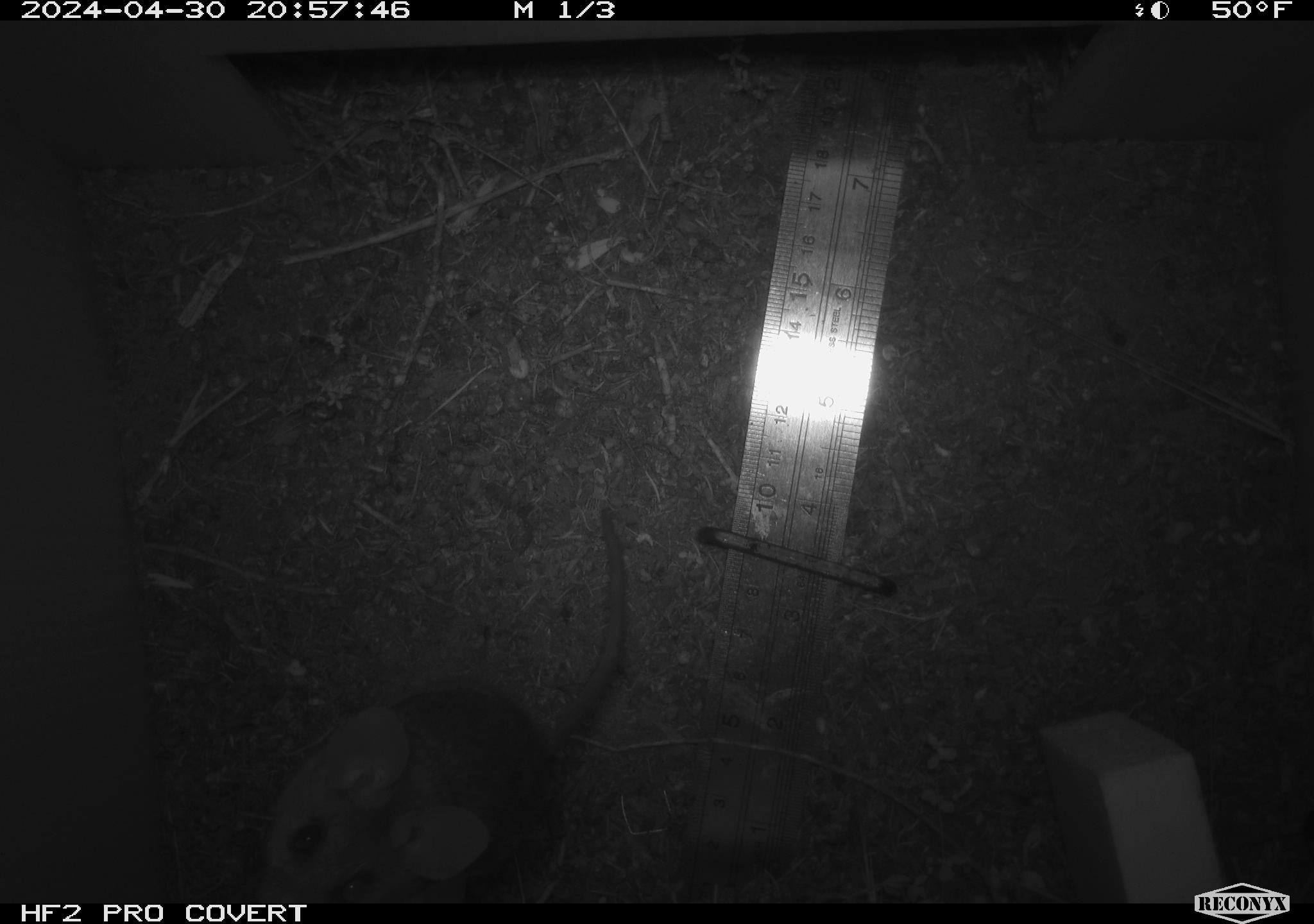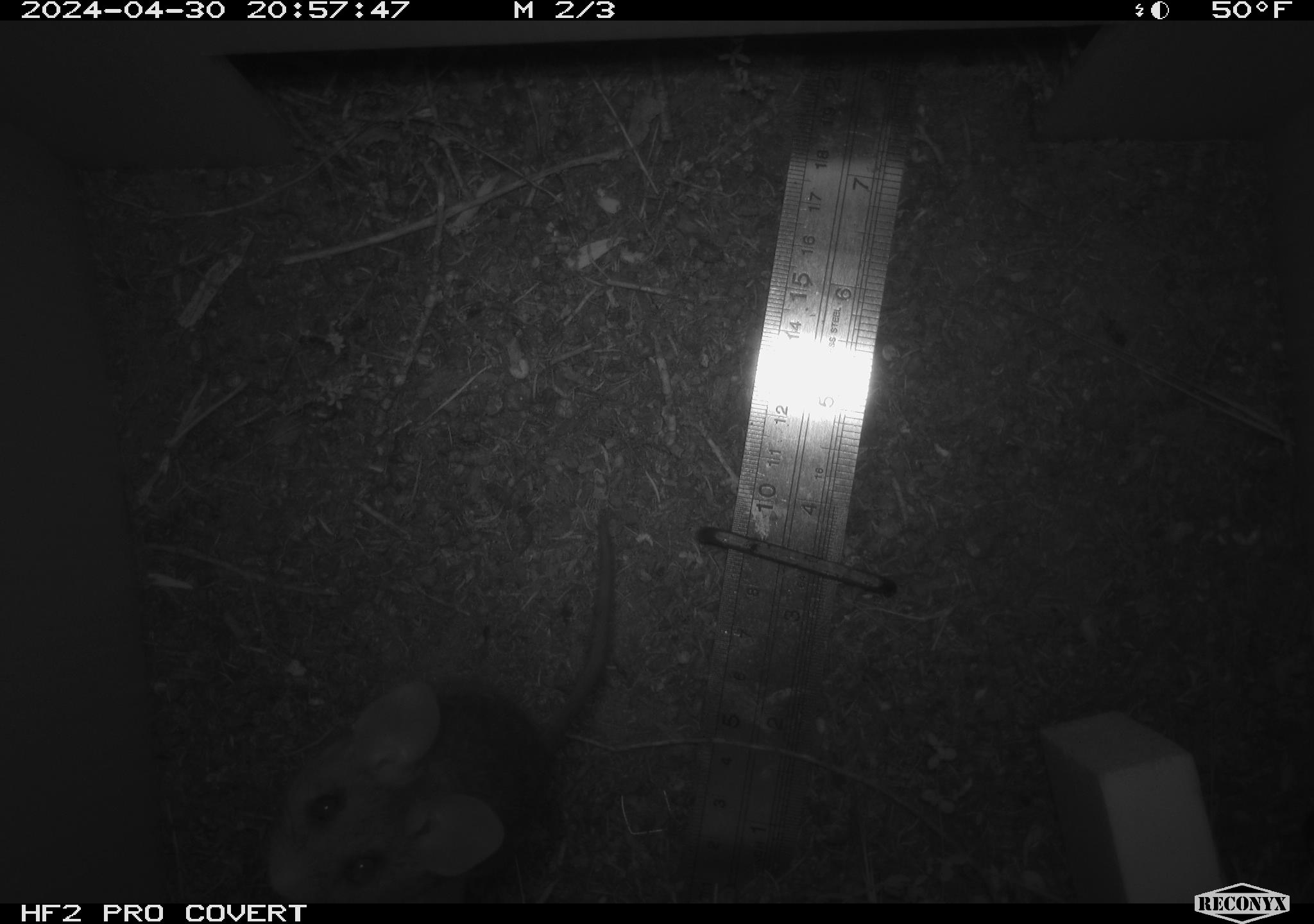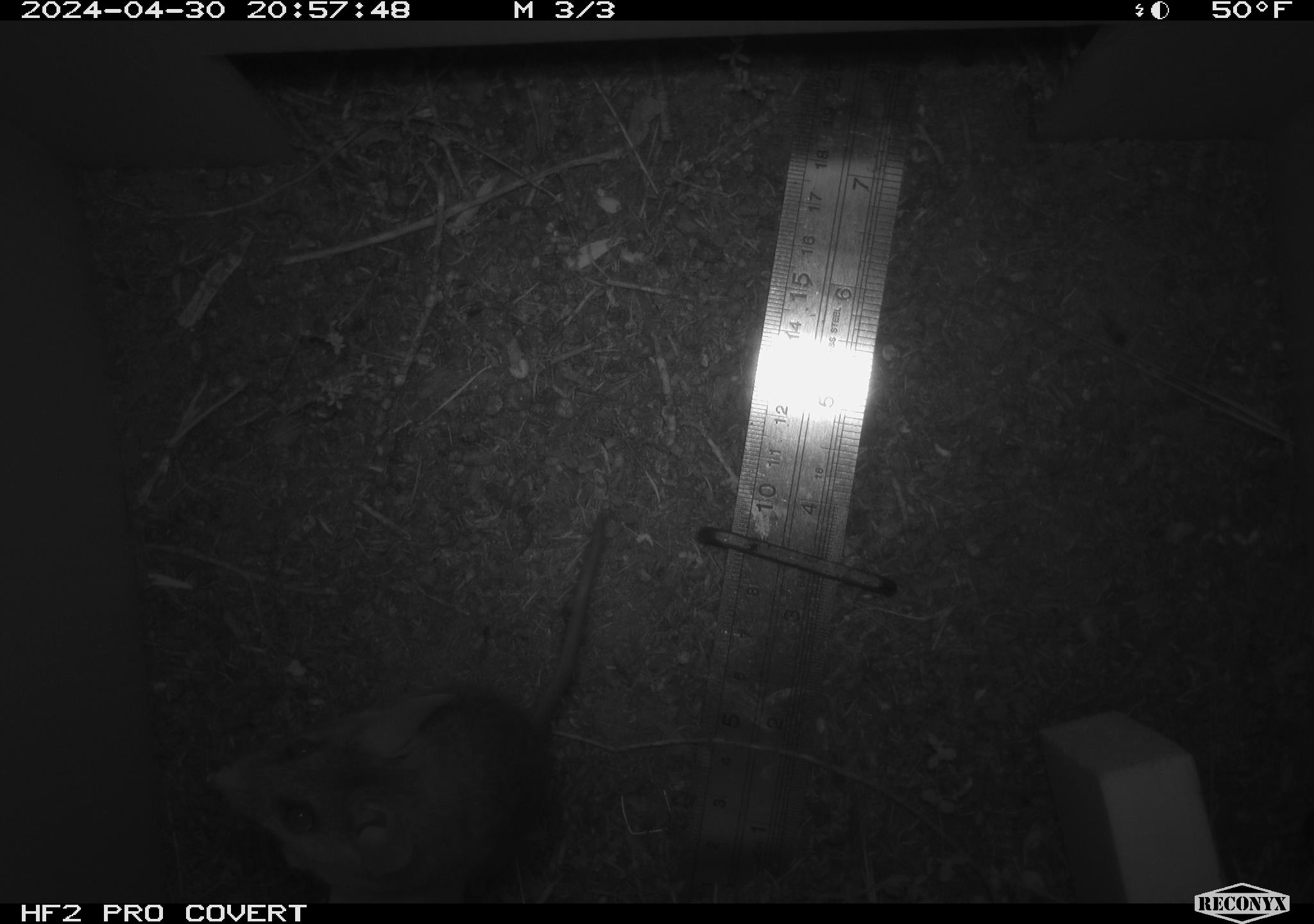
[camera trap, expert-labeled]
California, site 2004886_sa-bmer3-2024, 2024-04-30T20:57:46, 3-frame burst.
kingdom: Animalia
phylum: Chordata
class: Mammalia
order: Rodentia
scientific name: Rodentia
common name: mouse species